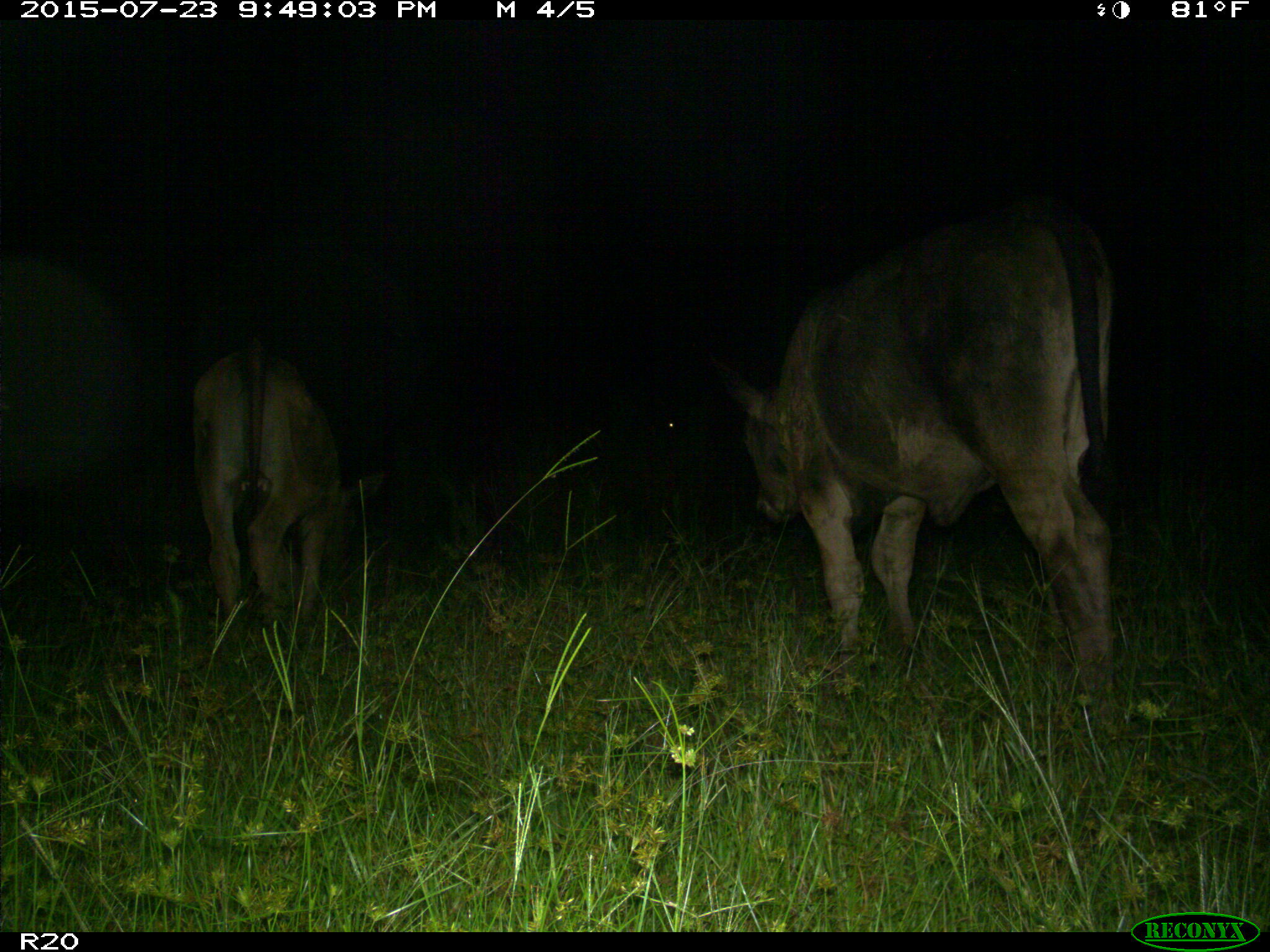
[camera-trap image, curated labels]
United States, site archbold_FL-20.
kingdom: Animalia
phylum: Chordata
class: Mammalia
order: Artiodactyla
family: Bovidae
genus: Bos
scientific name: Bos taurus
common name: domestic cow